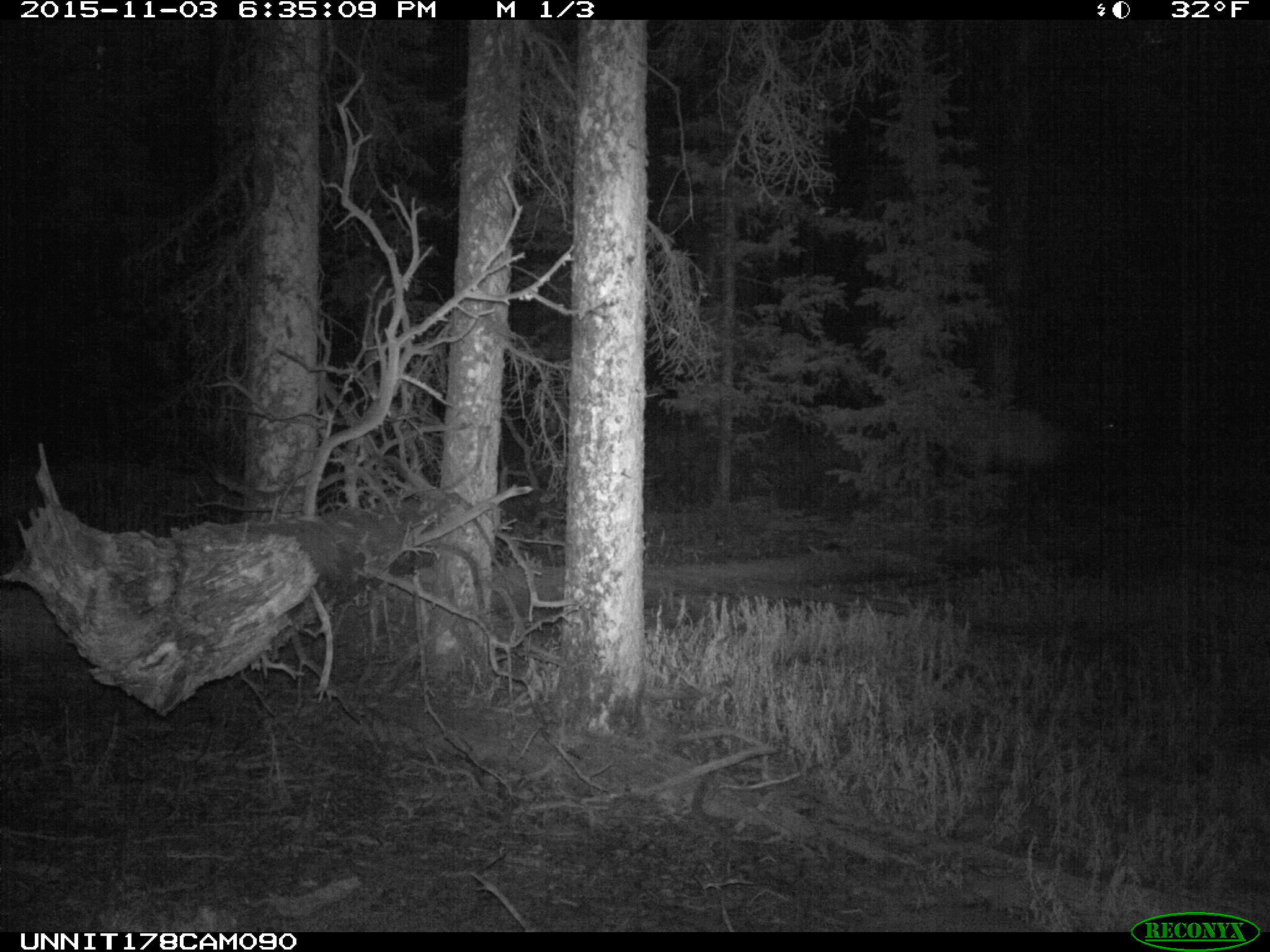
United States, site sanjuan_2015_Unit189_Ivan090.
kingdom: Animalia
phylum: Chordata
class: Mammalia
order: Artiodactyla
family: Cervidae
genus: Cervus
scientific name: Cervus elaphus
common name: red deer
Cervus elaphus (red deer).